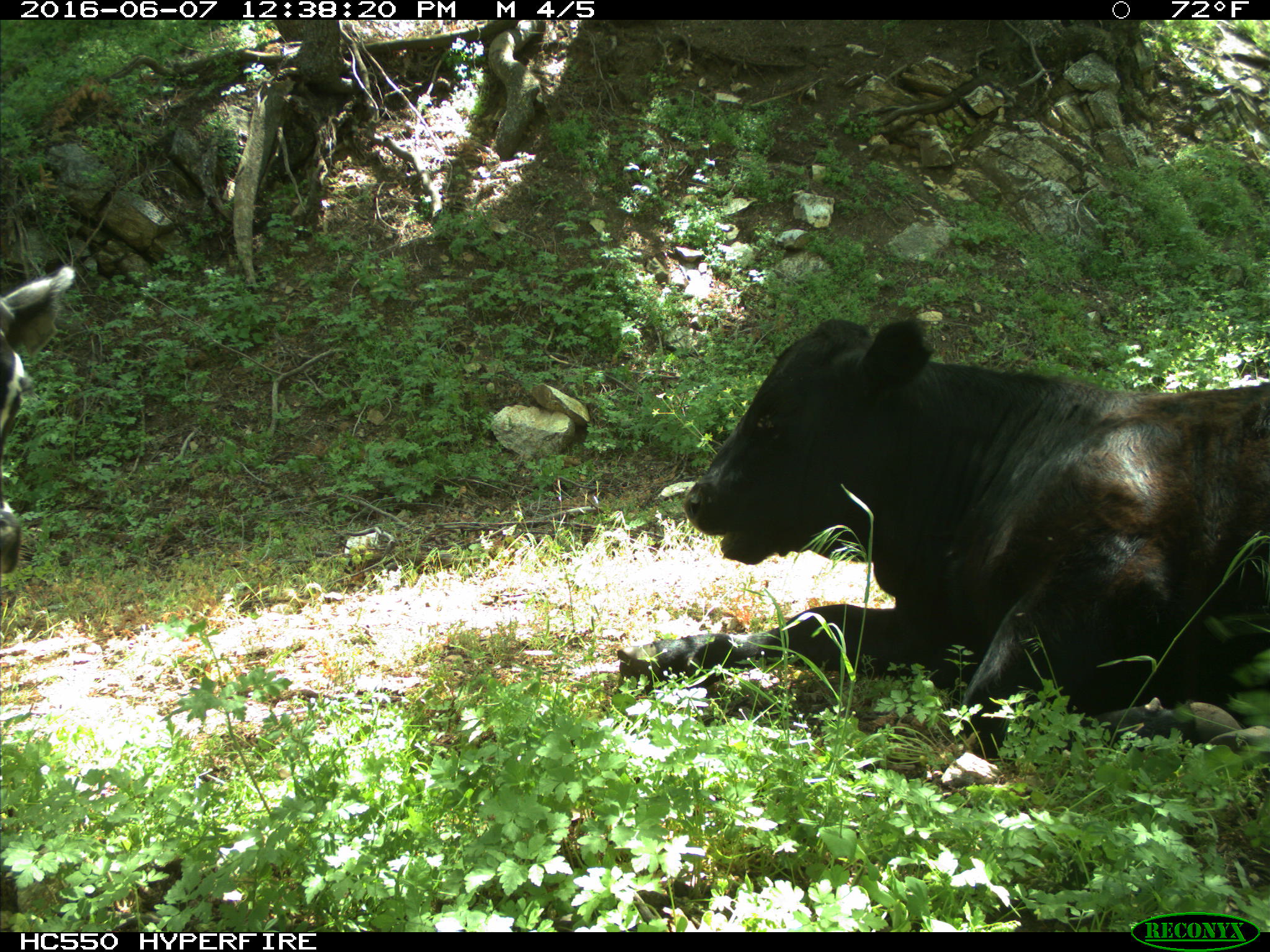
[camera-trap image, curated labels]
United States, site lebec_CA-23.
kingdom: Animalia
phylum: Chordata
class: Mammalia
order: Artiodactyla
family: Bovidae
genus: Bos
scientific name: Bos taurus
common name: domestic cow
Bos taurus (domestic cow).